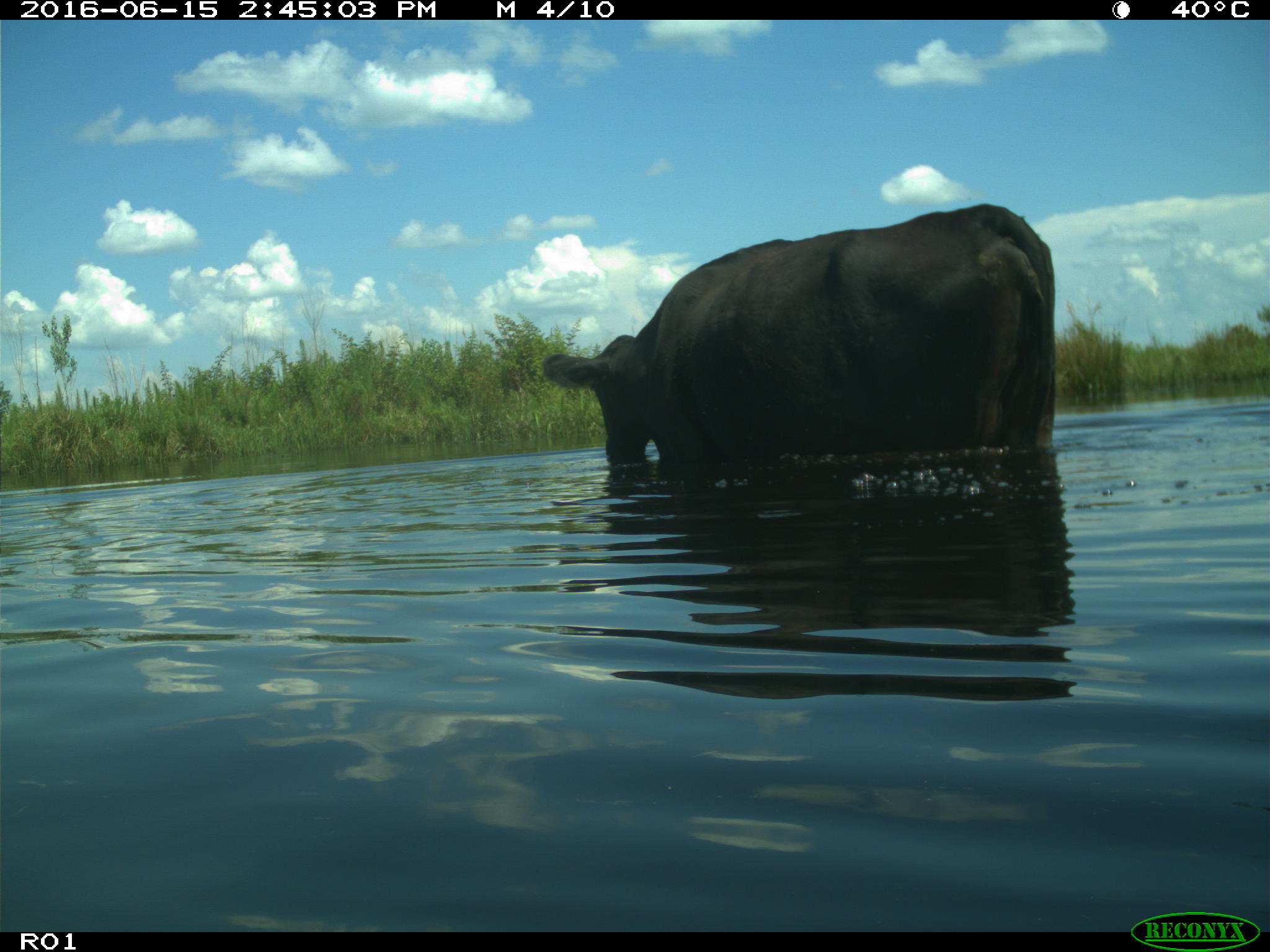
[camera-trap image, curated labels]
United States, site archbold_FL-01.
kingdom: Animalia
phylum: Chordata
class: Mammalia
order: Artiodactyla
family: Bovidae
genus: Bos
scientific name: Bos taurus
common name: domestic cow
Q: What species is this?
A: Bos taurus (domestic cow).